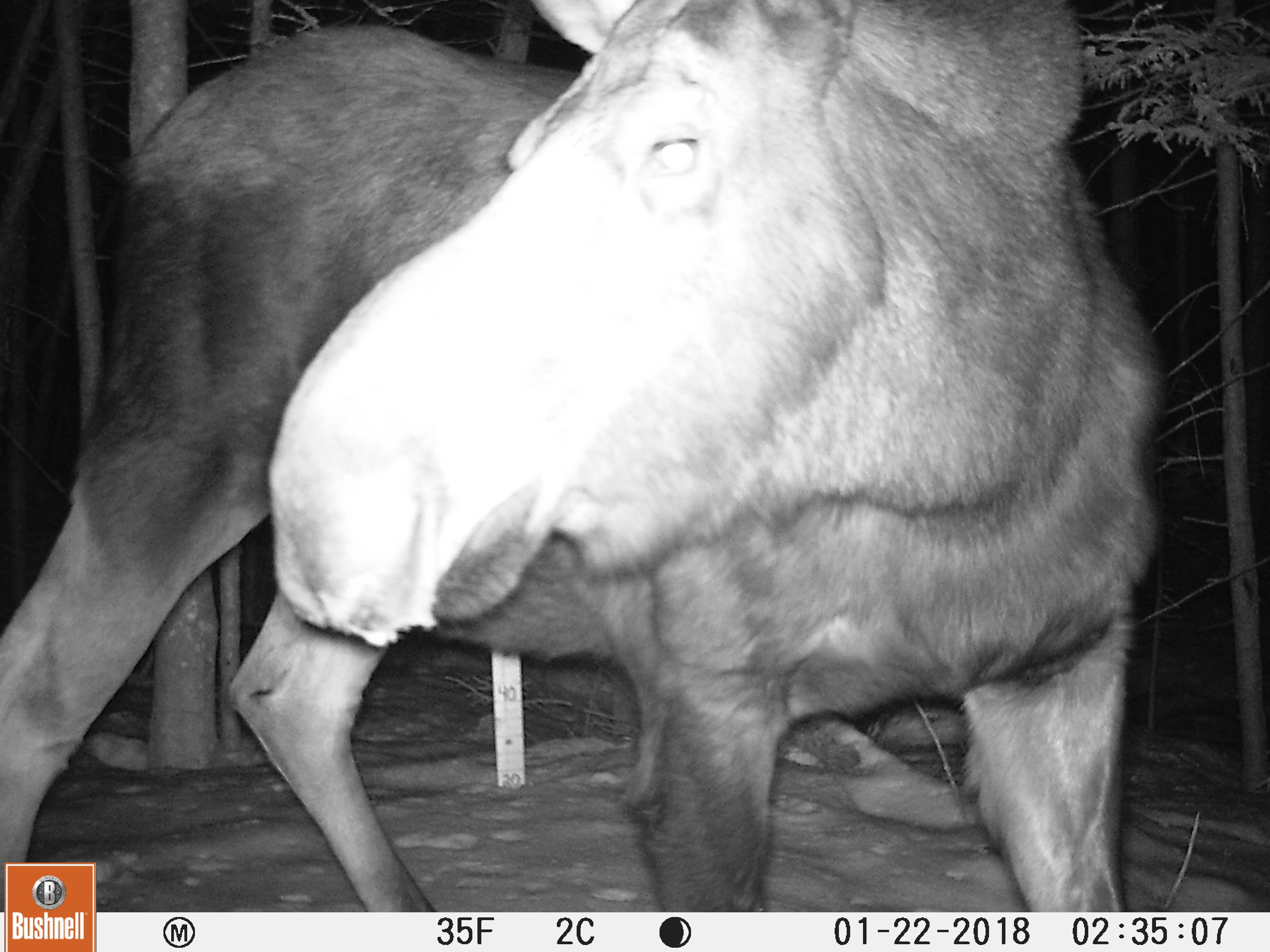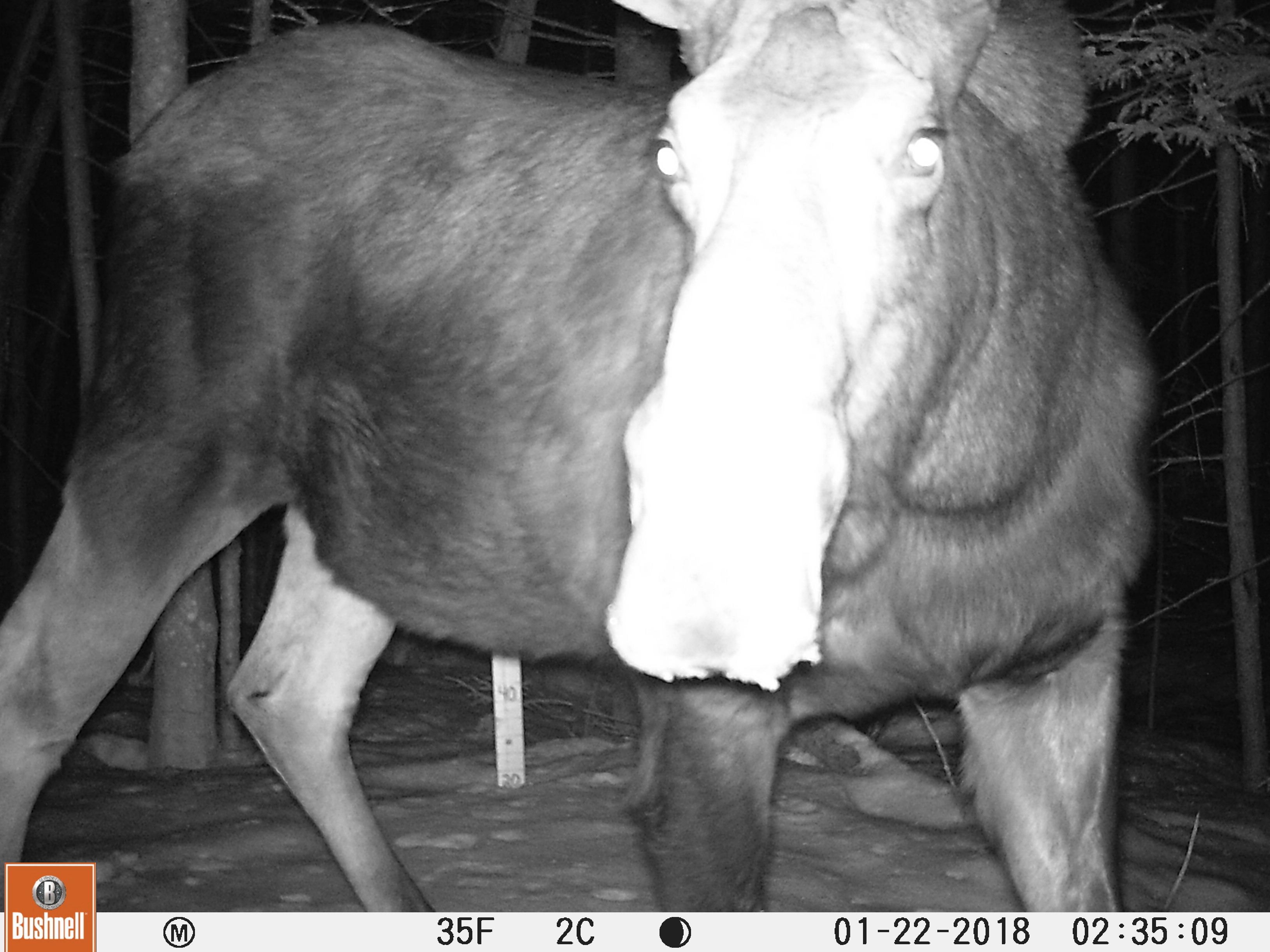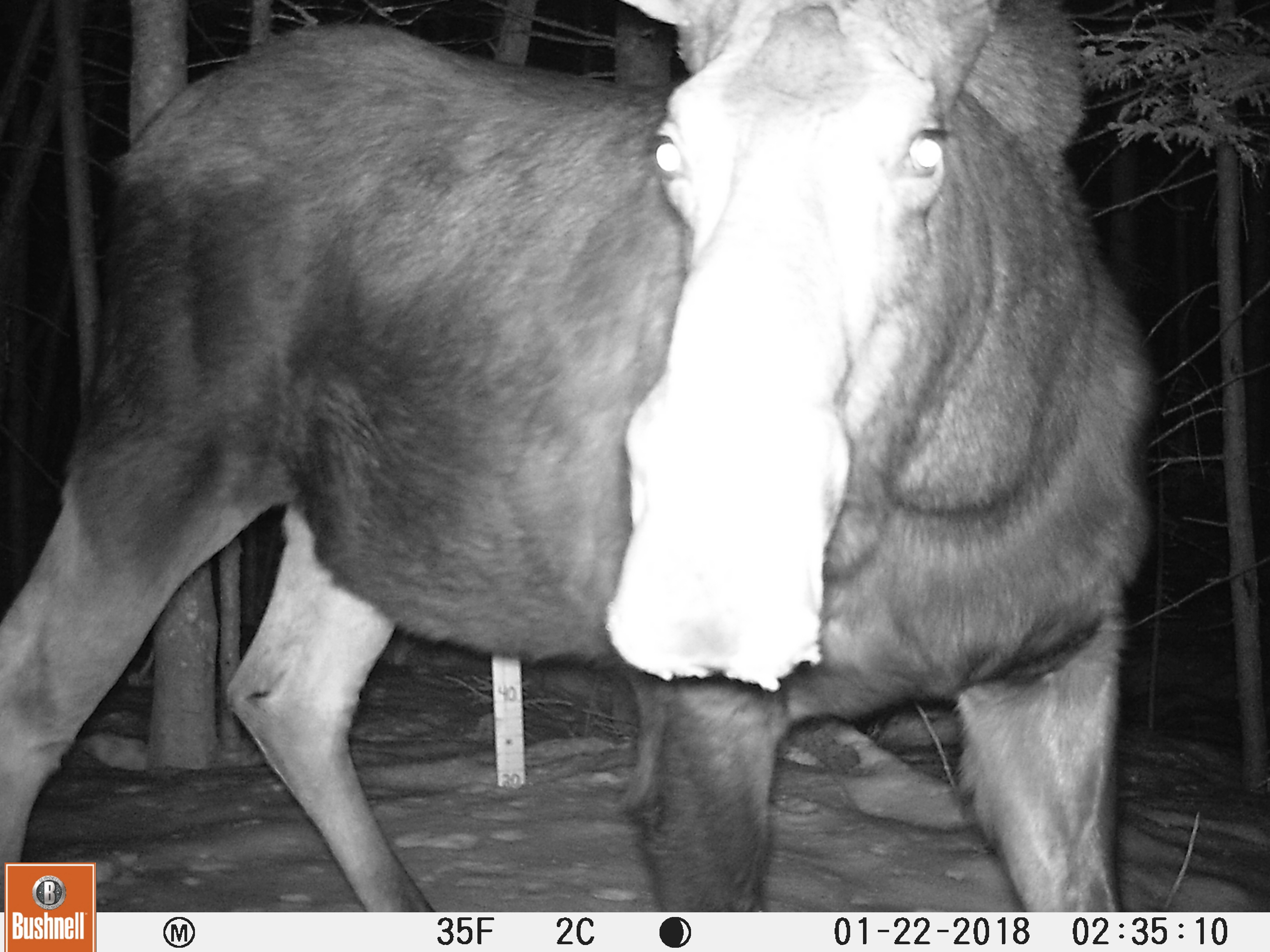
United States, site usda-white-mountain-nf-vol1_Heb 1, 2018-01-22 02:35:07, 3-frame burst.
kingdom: Animalia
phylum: Chordata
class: Mammalia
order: Artiodactyla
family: Cervidae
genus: Alces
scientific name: Alces alces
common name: moose